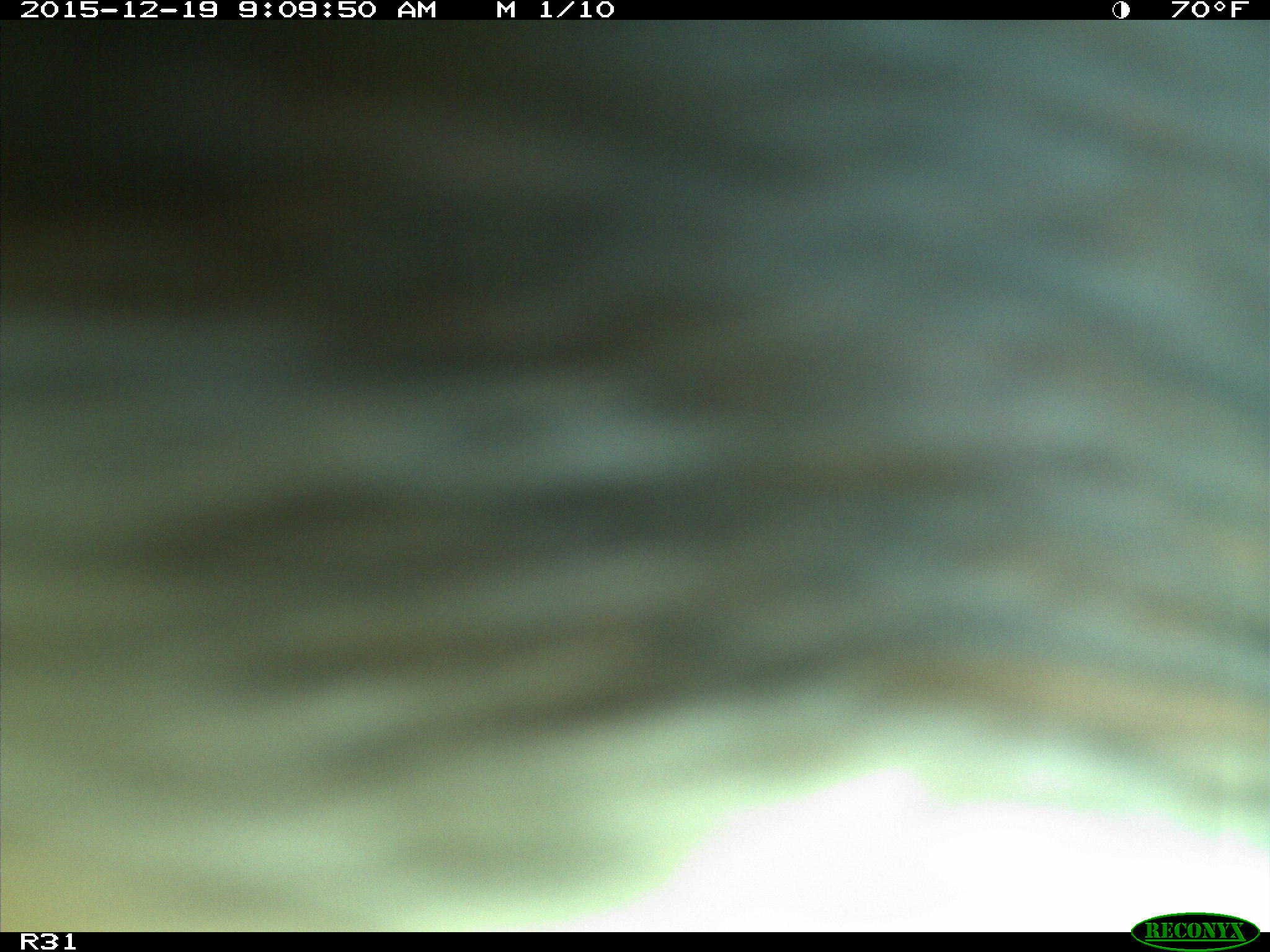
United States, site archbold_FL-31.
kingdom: Animalia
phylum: Chordata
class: Mammalia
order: Artiodactyla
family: Bovidae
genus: Bos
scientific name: Bos taurus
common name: domestic cow